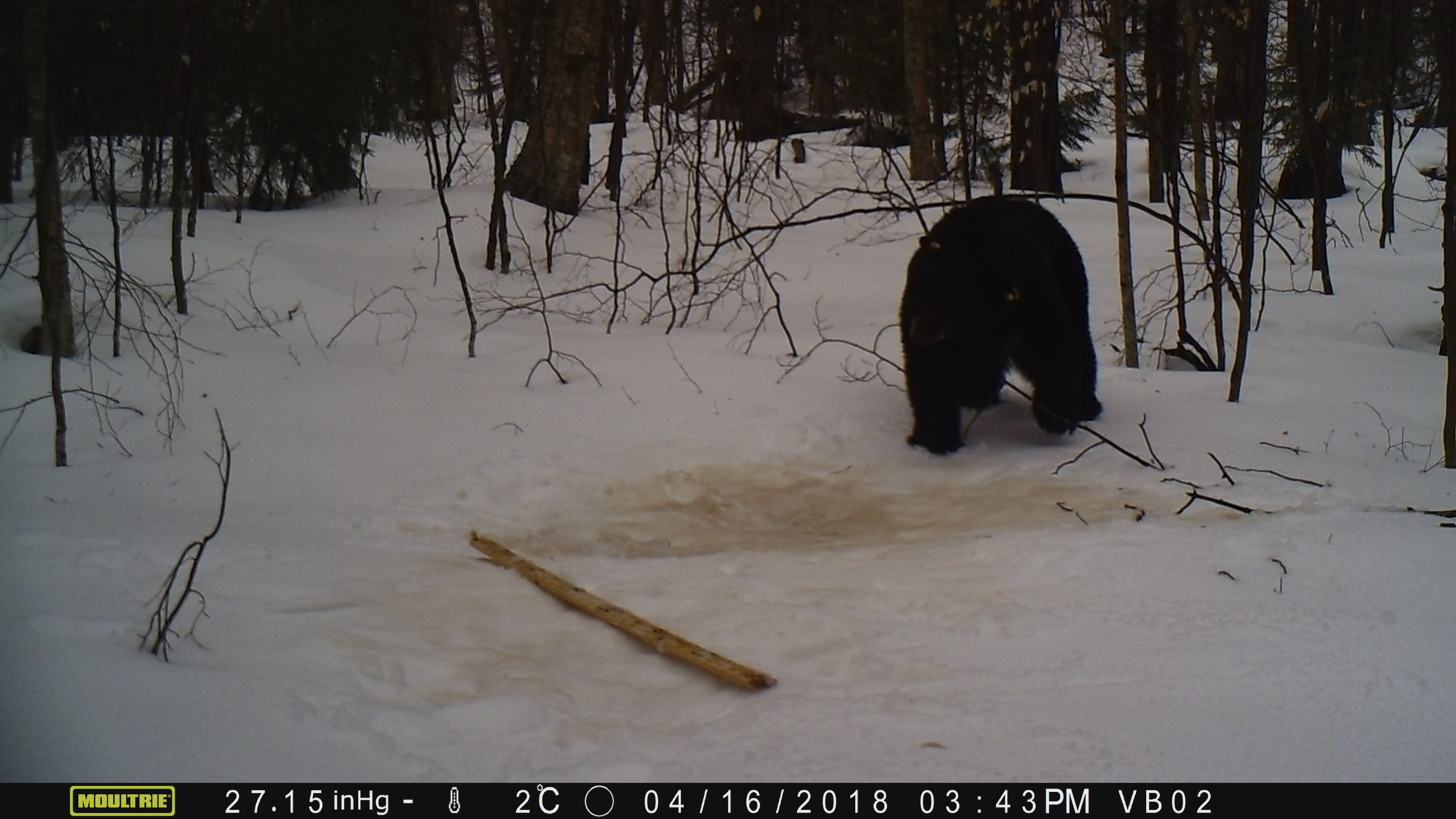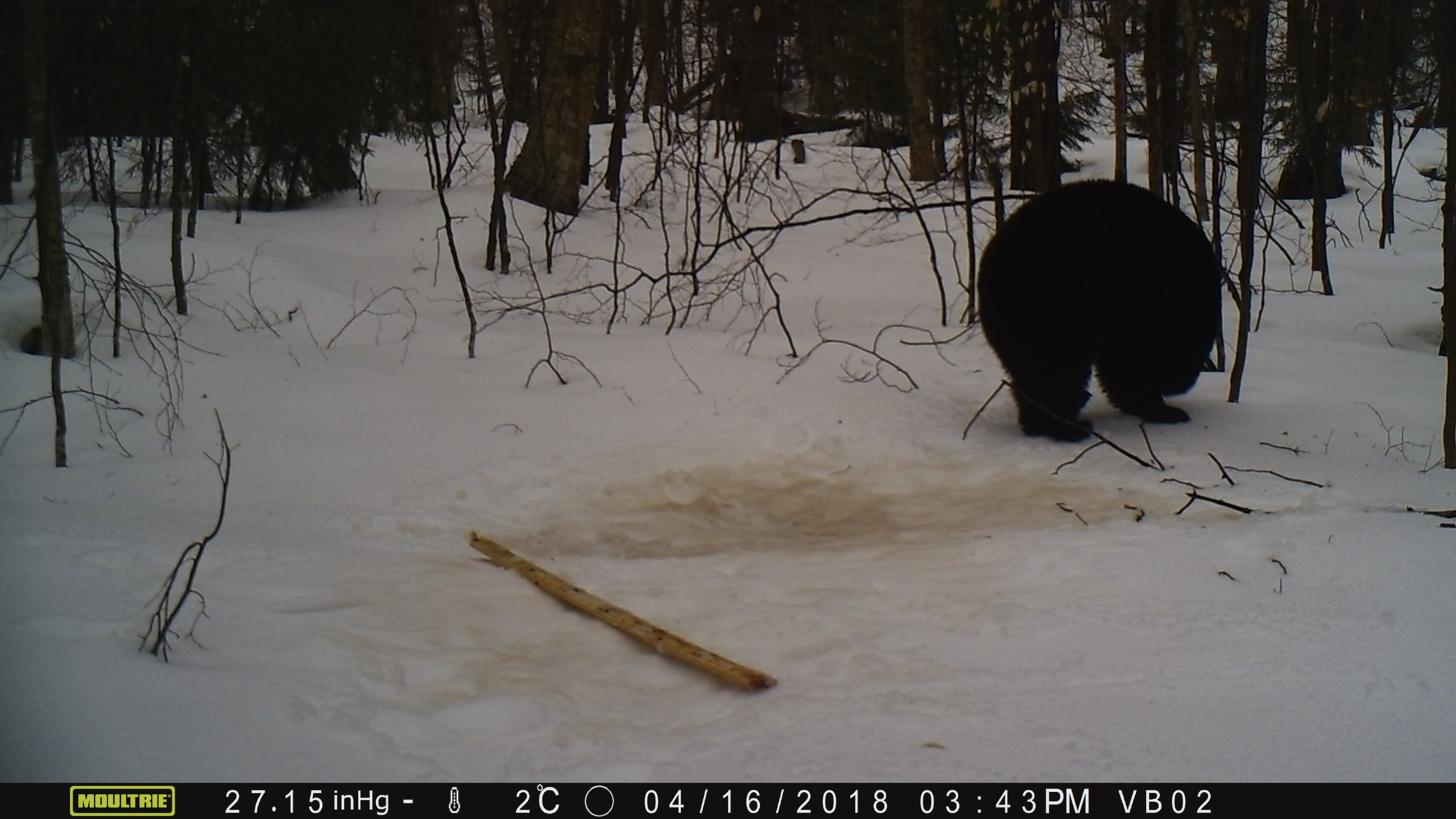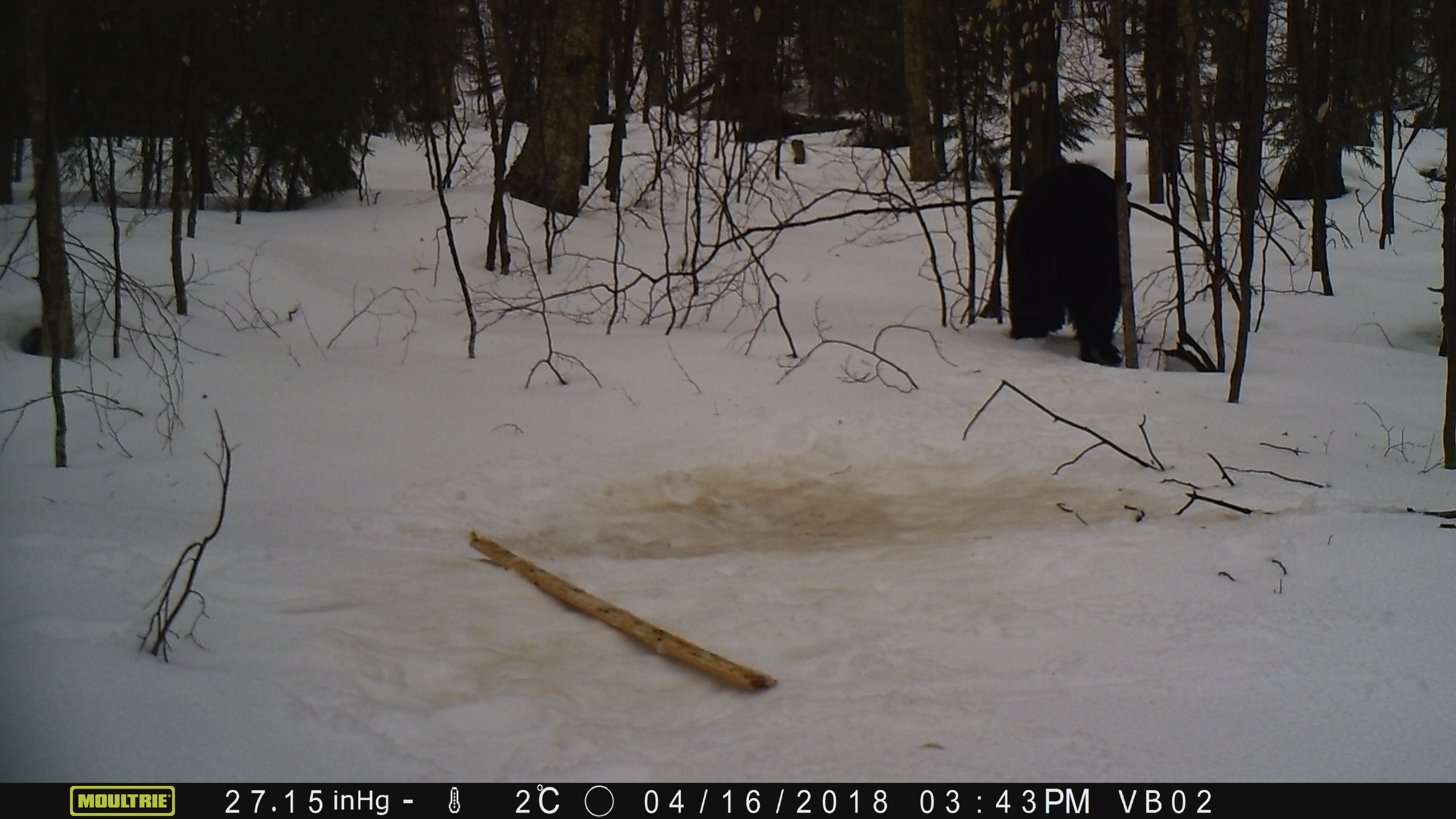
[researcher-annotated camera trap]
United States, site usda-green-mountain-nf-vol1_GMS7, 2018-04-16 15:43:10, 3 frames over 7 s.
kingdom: Animalia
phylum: Chordata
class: Mammalia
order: Carnivora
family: Ursidae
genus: Ursus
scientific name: Ursus americanus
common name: black bear